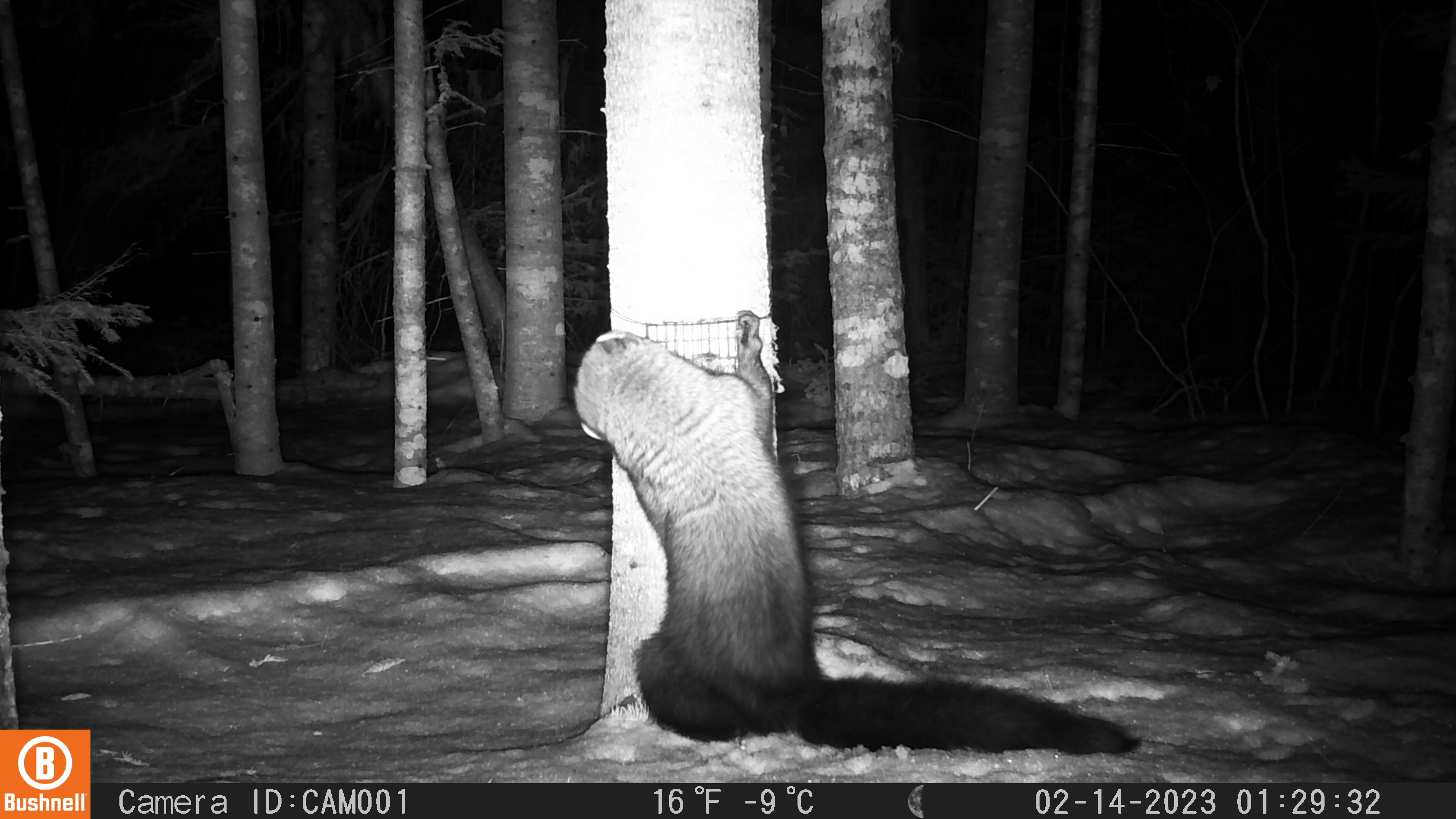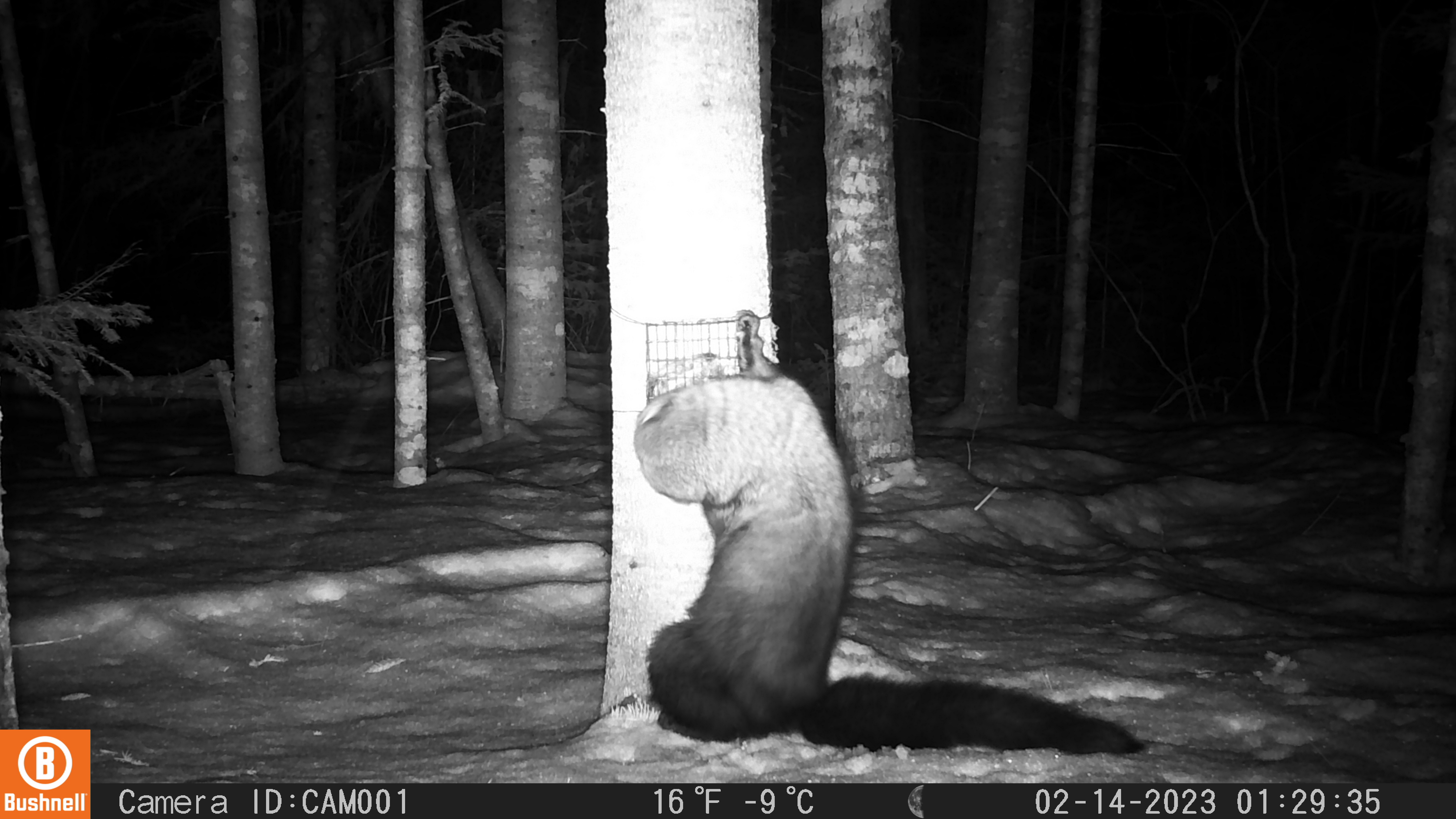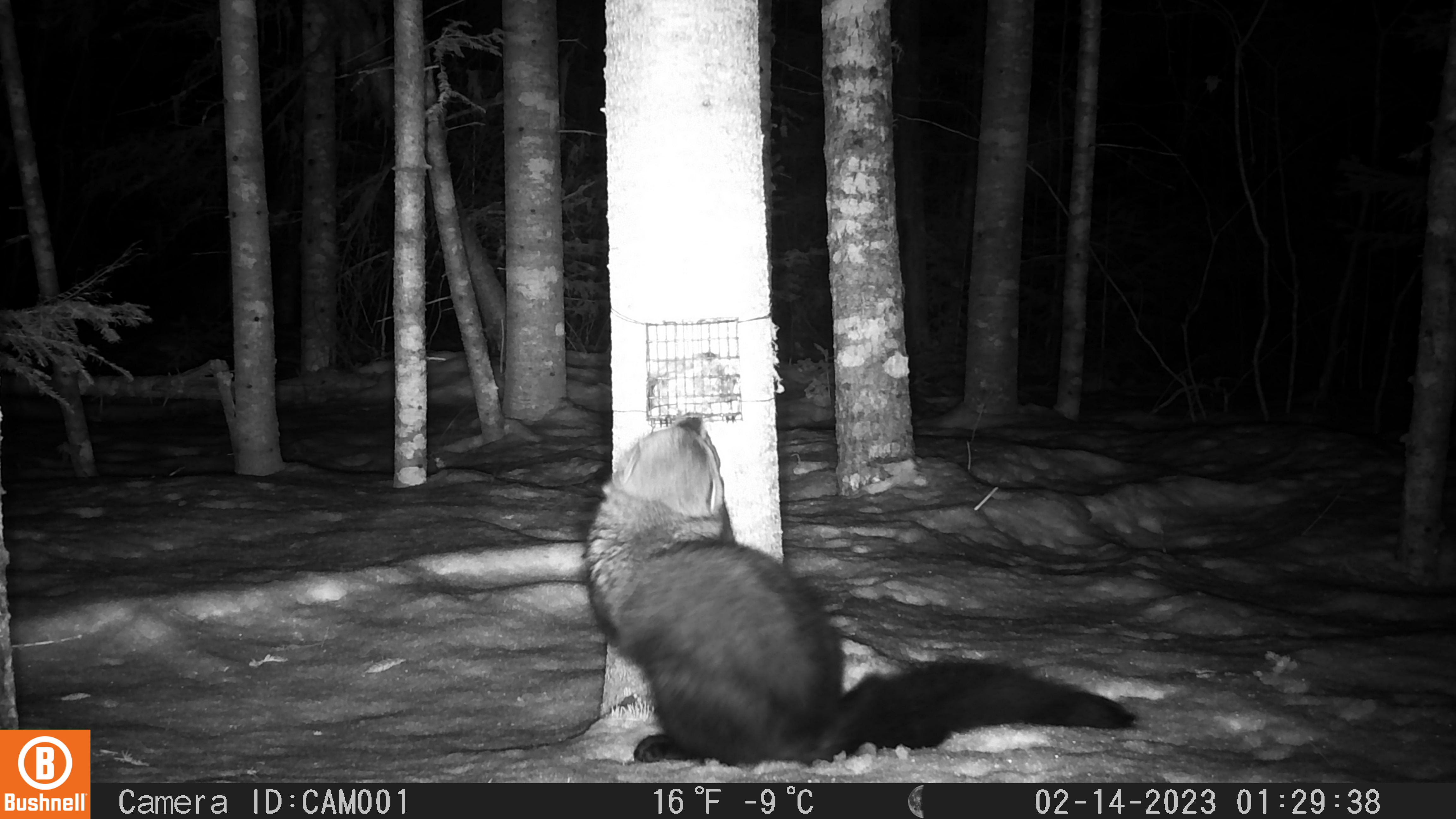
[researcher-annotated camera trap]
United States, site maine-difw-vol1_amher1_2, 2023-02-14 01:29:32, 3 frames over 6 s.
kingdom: Animalia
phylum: Chordata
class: Mammalia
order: Carnivora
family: Mustelidae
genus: Pekania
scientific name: Pekania pennanti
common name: fisher